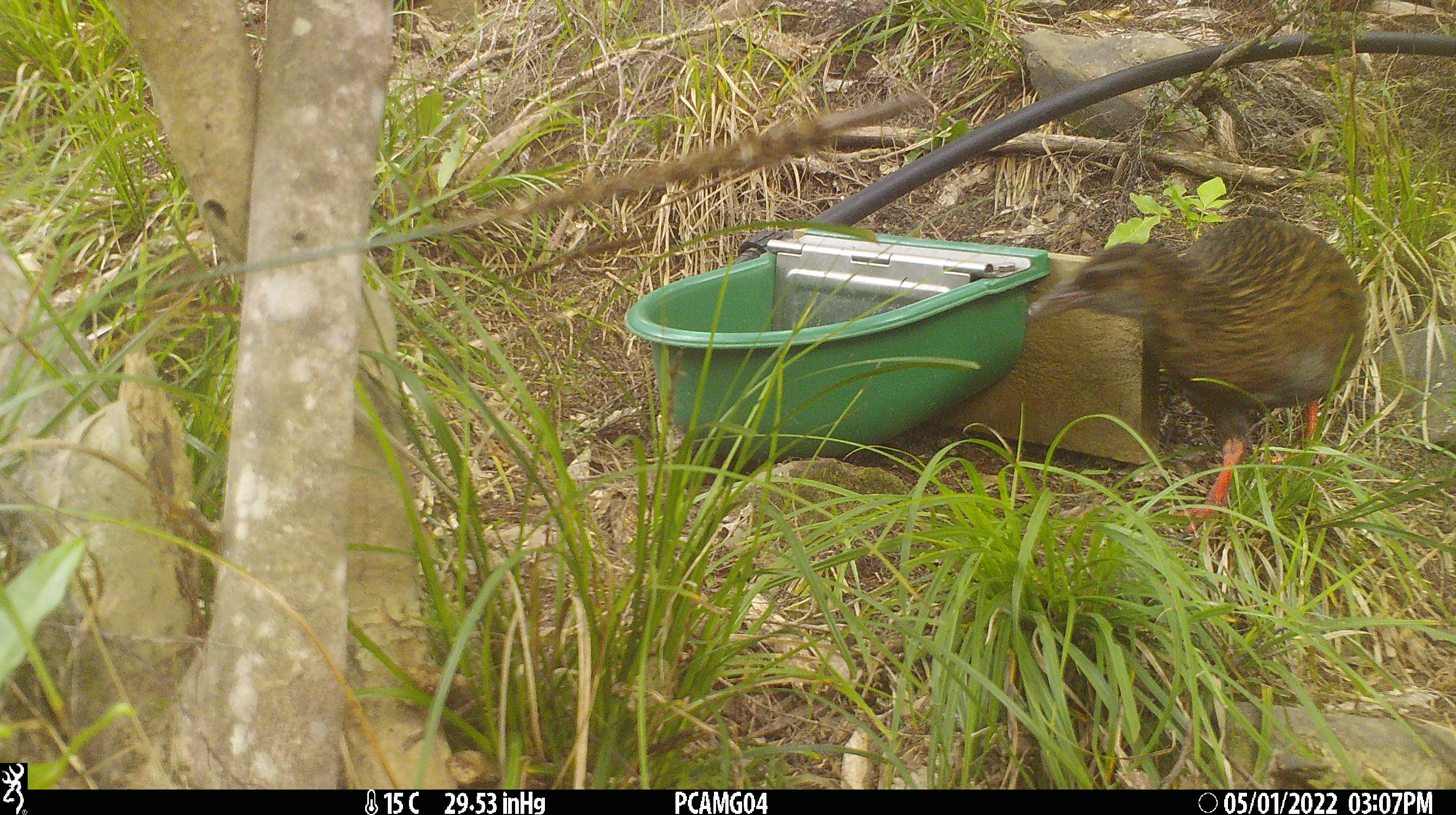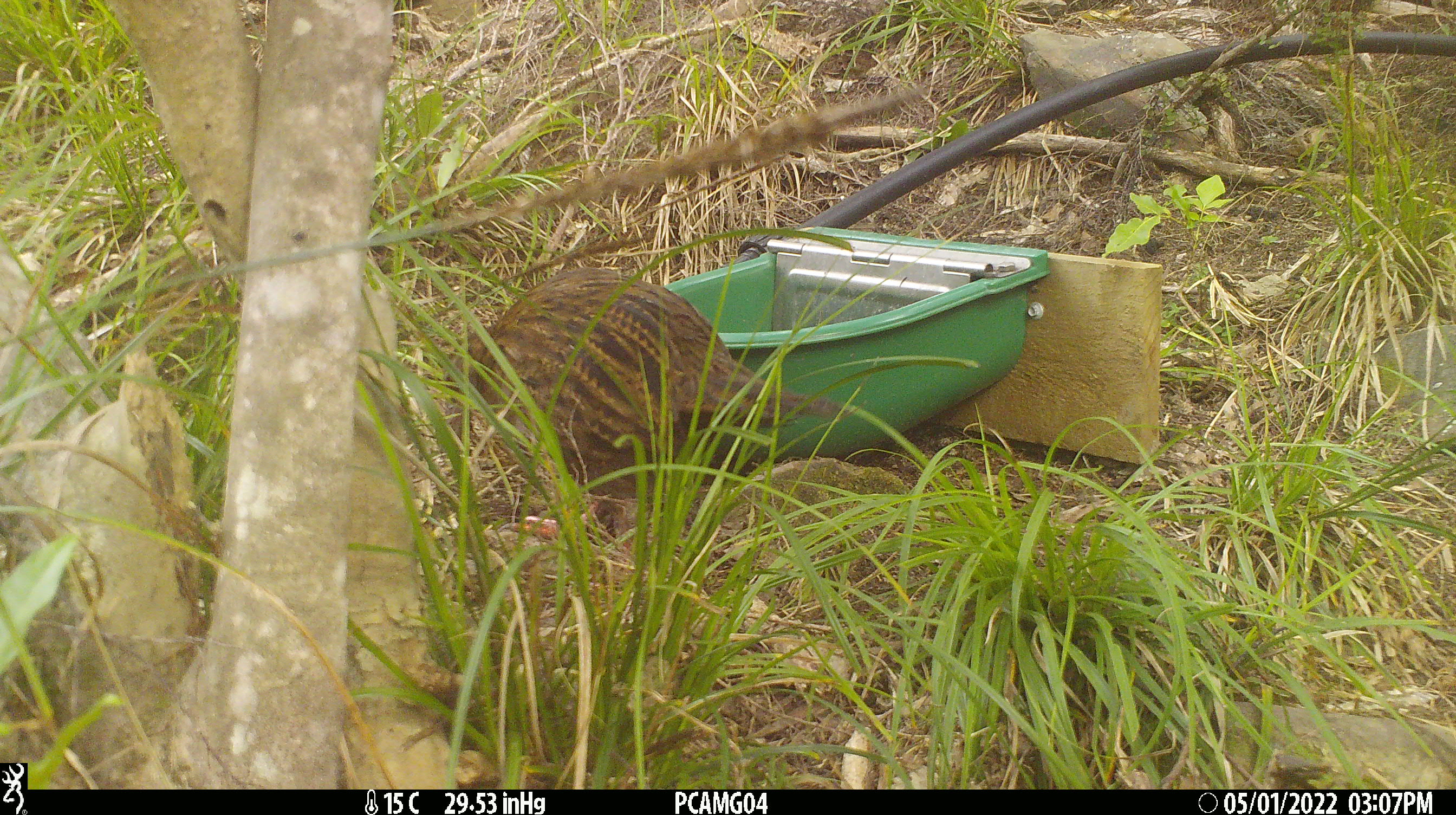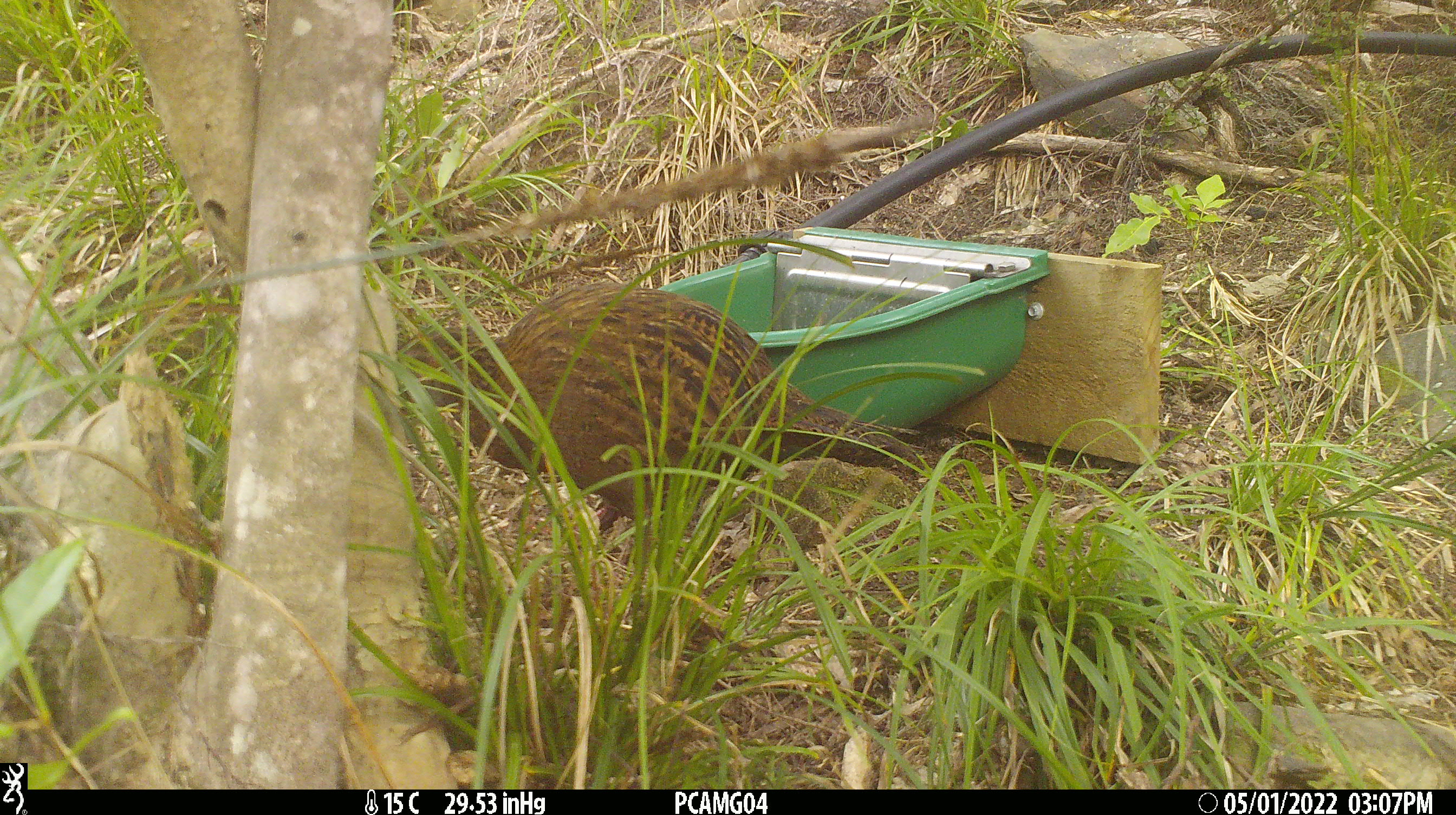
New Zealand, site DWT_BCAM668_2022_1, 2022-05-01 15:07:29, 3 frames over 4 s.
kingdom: Animalia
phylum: Chordata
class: Aves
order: Gruiformes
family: Rallidae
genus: Gallirallus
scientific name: Gallirallus australis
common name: weka